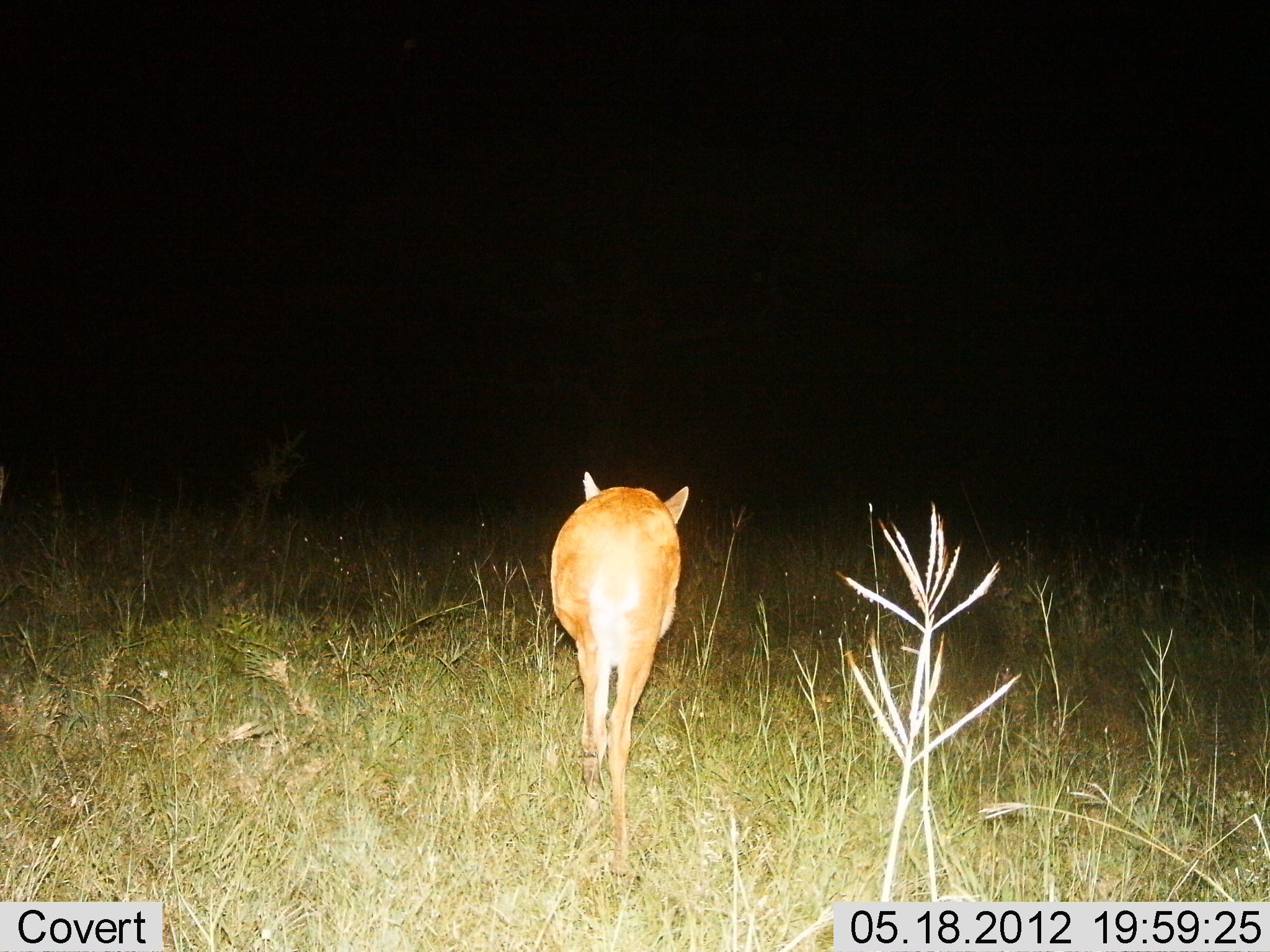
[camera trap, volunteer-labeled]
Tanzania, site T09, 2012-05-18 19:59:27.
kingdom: Animalia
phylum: Chordata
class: Mammalia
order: Artiodactyla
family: Bovidae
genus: Redunca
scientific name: Redunca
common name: reedbuck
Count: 1.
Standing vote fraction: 30%.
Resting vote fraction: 0%.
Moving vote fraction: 70%.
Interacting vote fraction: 0%.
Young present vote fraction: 0%.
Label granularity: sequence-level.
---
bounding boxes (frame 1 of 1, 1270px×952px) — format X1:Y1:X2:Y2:
animal: 547:470:689:876